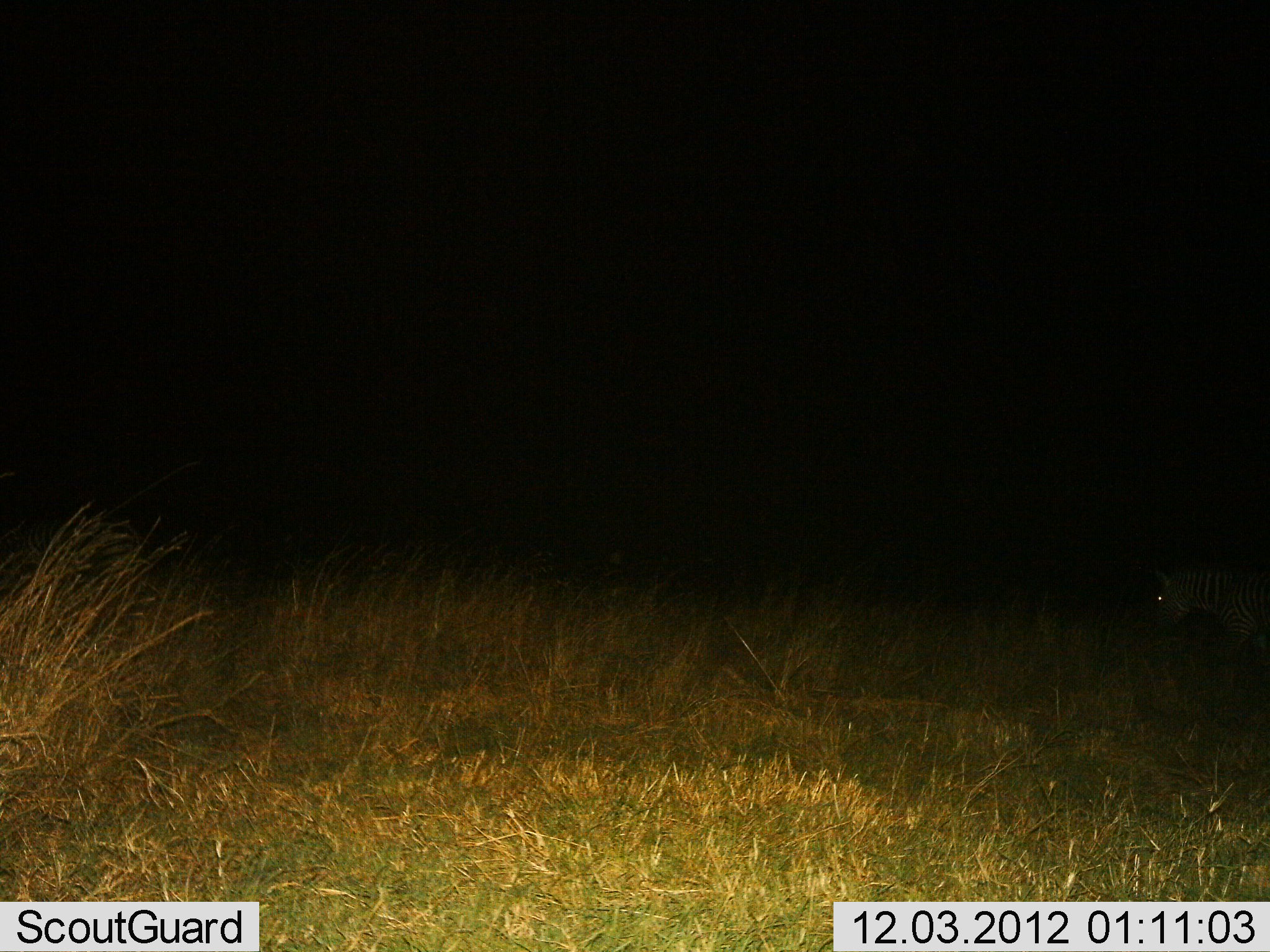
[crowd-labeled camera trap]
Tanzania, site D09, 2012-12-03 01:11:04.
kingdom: Animalia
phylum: Chordata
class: Mammalia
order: Perissodactyla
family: Equidae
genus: Equus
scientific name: Equus quagga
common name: plains zebra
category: zebra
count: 1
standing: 40%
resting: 0%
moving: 60%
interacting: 0%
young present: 0%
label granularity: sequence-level